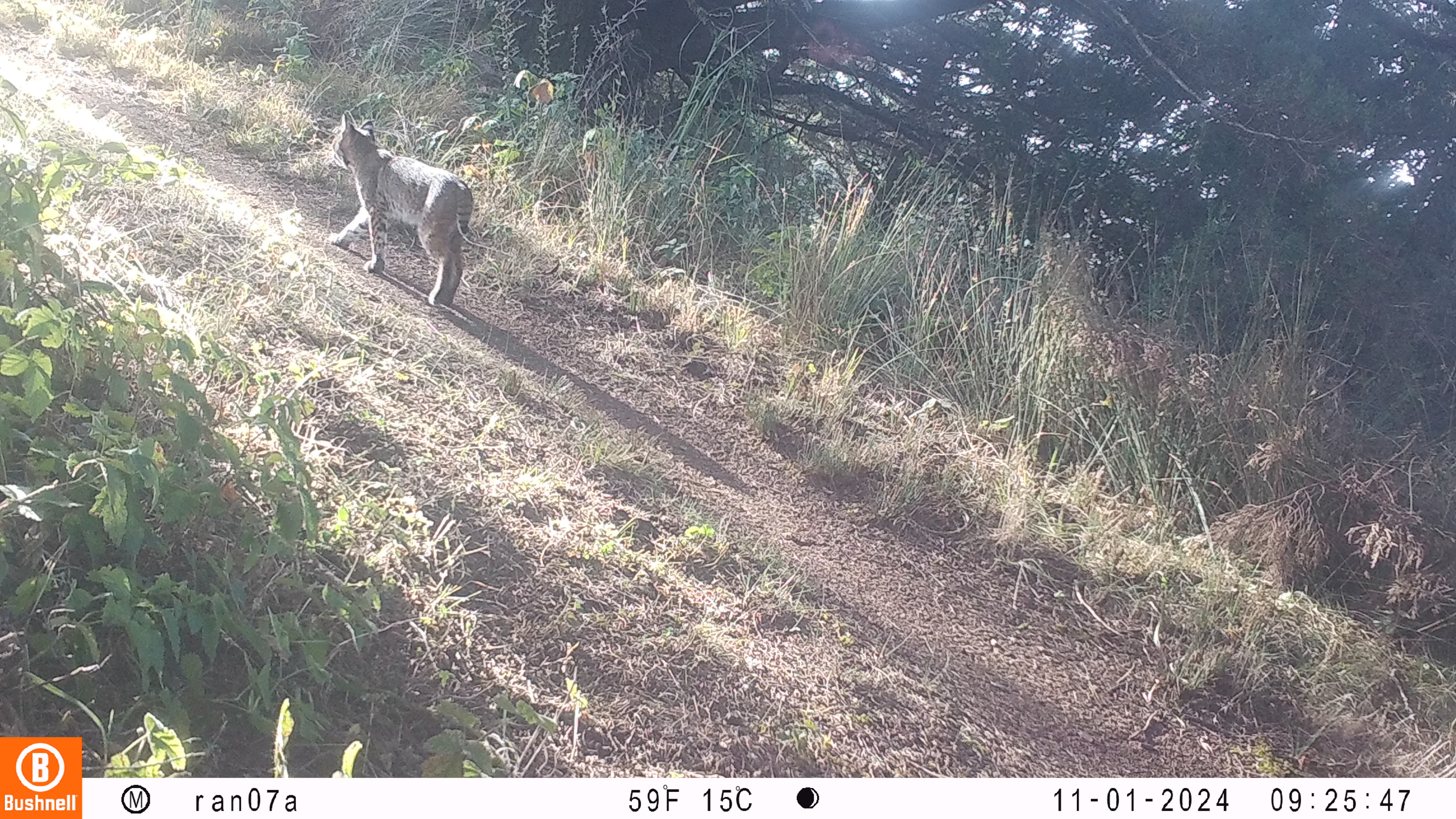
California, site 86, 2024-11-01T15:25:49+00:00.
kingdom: Animalia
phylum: Chordata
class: Mammalia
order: Carnivora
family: Felidae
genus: Lynx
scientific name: Lynx rufus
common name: bobcat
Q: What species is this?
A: Bobcat (Lynx rufus).